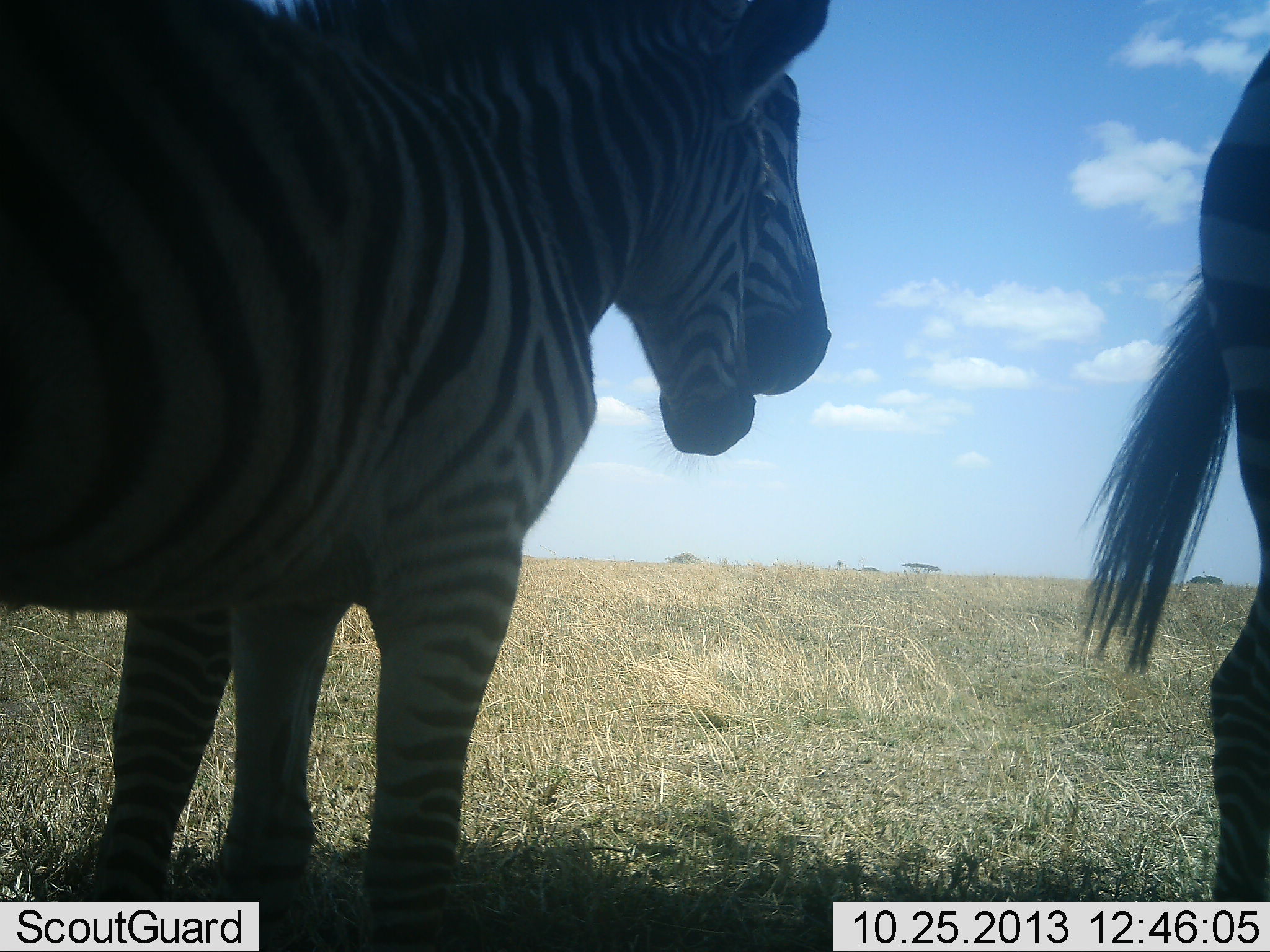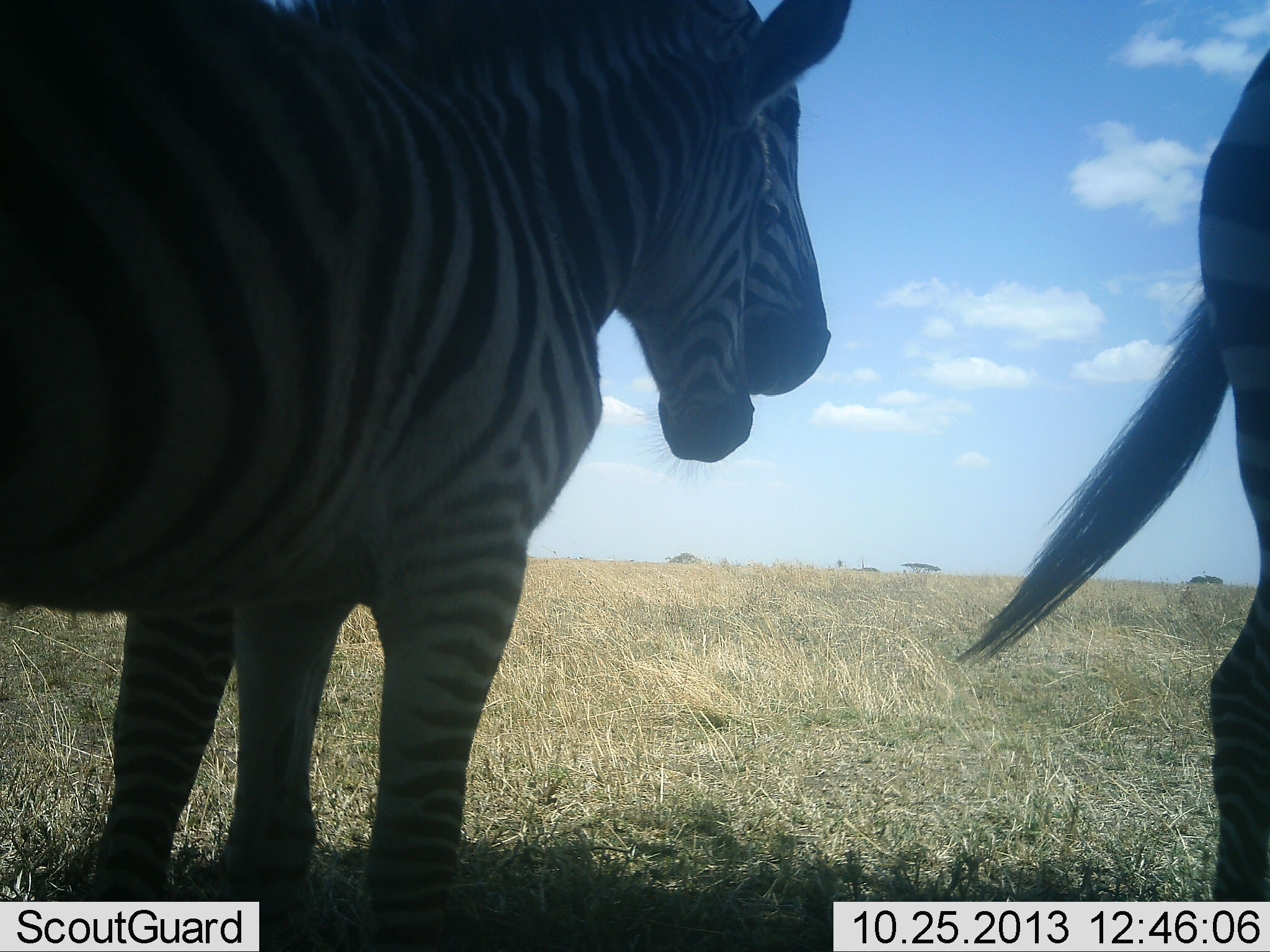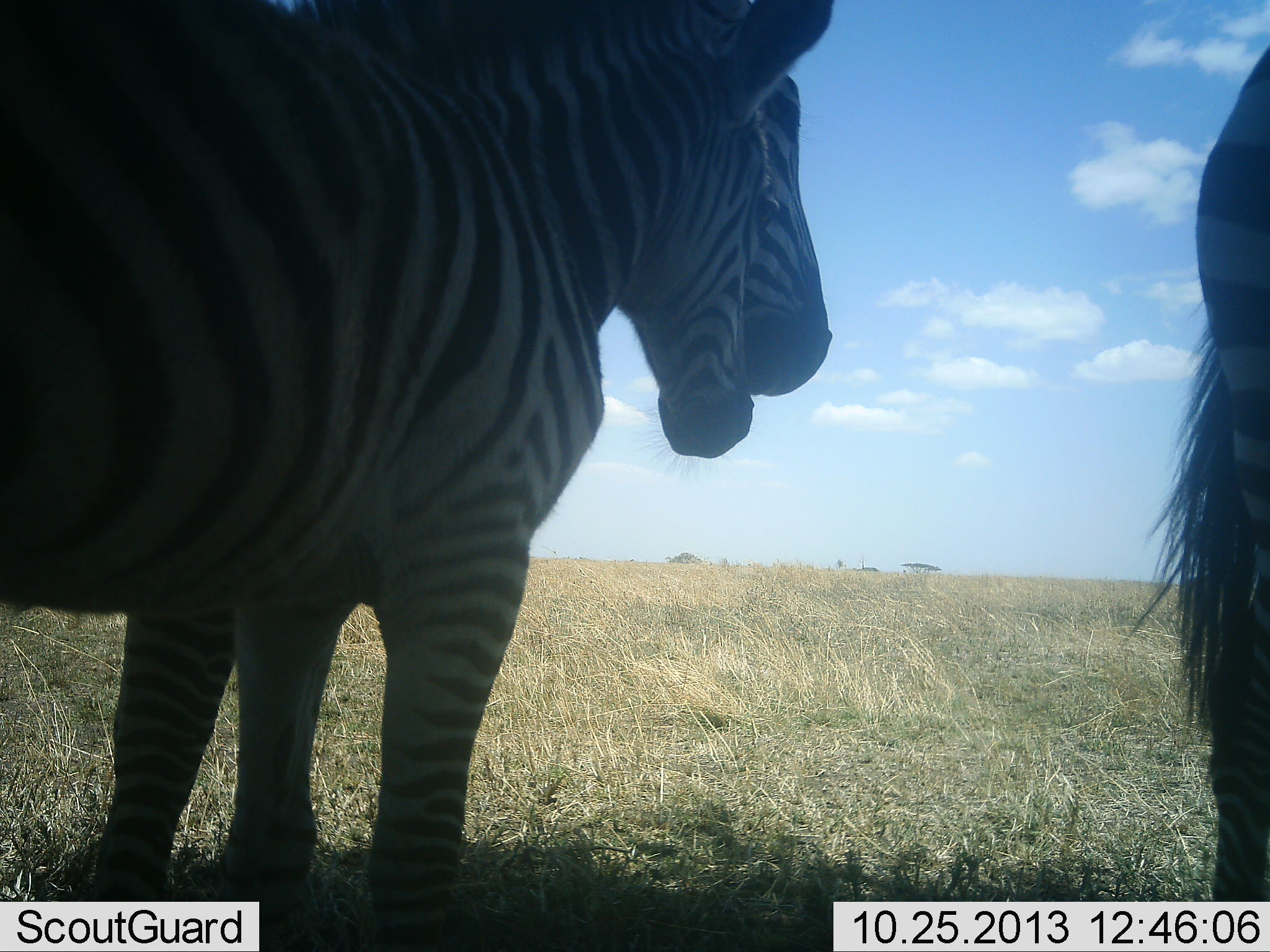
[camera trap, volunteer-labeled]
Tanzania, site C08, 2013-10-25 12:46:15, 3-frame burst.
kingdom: Animalia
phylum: Chordata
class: Mammalia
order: Perissodactyla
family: Equidae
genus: Equus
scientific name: Equus quagga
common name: plains zebra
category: zebra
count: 3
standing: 97%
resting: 7%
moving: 3%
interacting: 7%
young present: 3%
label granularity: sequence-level